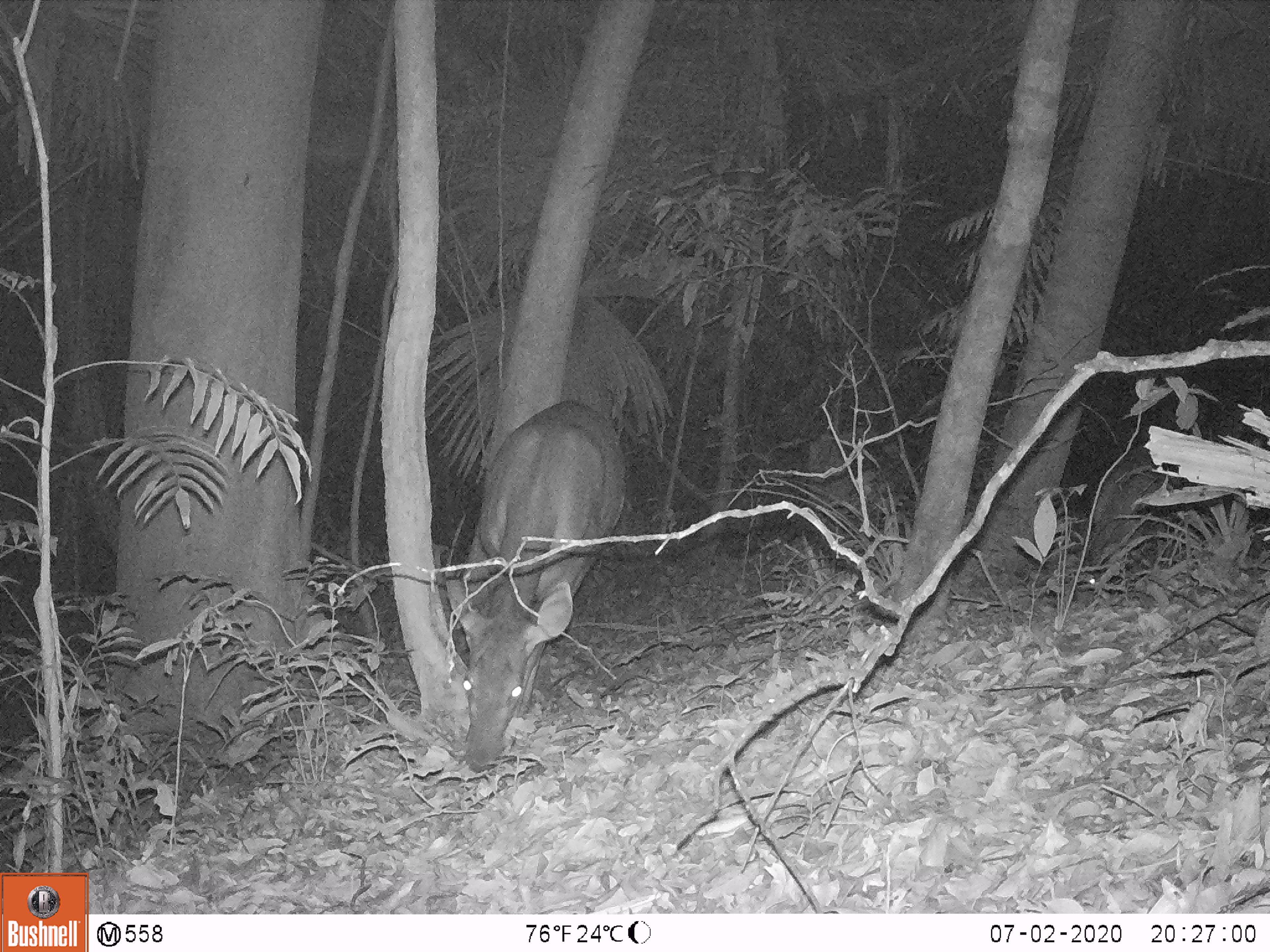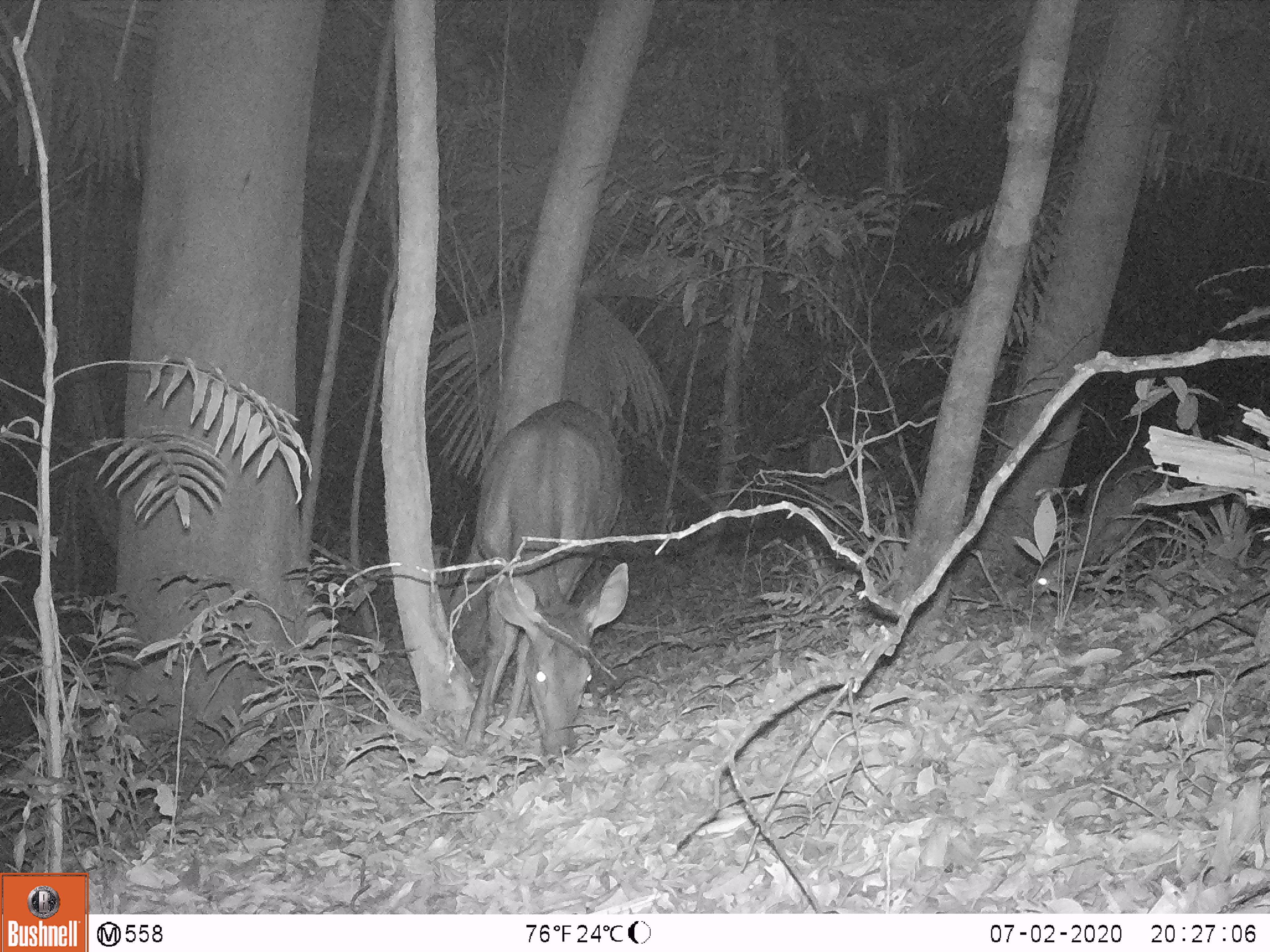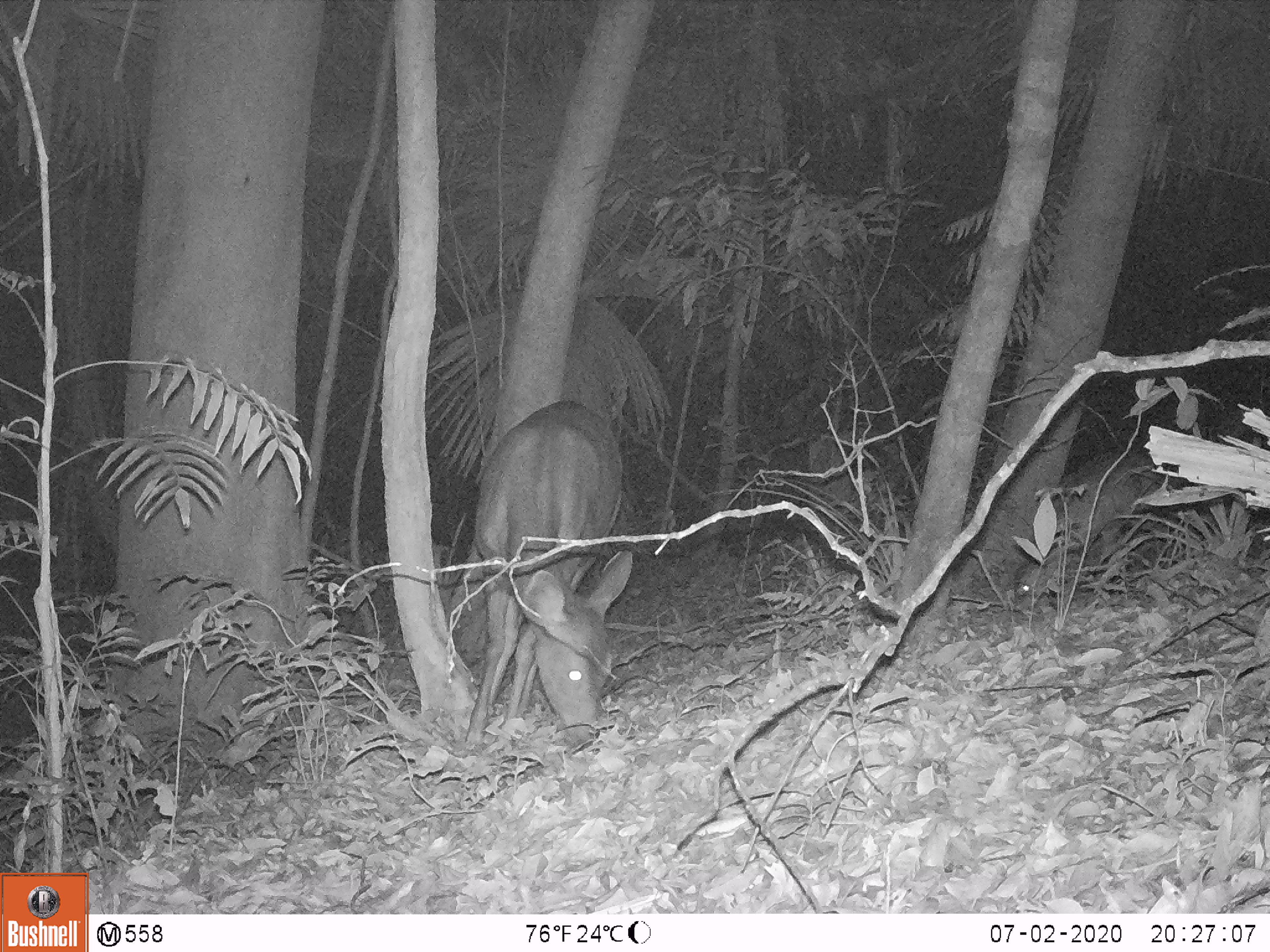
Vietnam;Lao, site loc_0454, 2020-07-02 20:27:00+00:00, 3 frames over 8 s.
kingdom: Animalia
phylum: Chordata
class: Mammalia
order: Artiodactyla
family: Cervidae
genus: Rusa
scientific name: Rusa unicolor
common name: sambar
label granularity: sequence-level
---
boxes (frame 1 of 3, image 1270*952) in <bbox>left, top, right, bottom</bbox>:
sambar: <bbox>441, 399, 627, 773</bbox>; <bbox>1086, 442, 1175, 603</bbox>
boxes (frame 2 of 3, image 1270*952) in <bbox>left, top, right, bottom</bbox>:
sambar: <bbox>466, 399, 629, 757</bbox>; <bbox>1032, 456, 1175, 603</bbox>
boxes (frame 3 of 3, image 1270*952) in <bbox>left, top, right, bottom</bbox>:
sambar: <bbox>466, 399, 633, 749</bbox>; <bbox>1015, 456, 1175, 603</bbox>